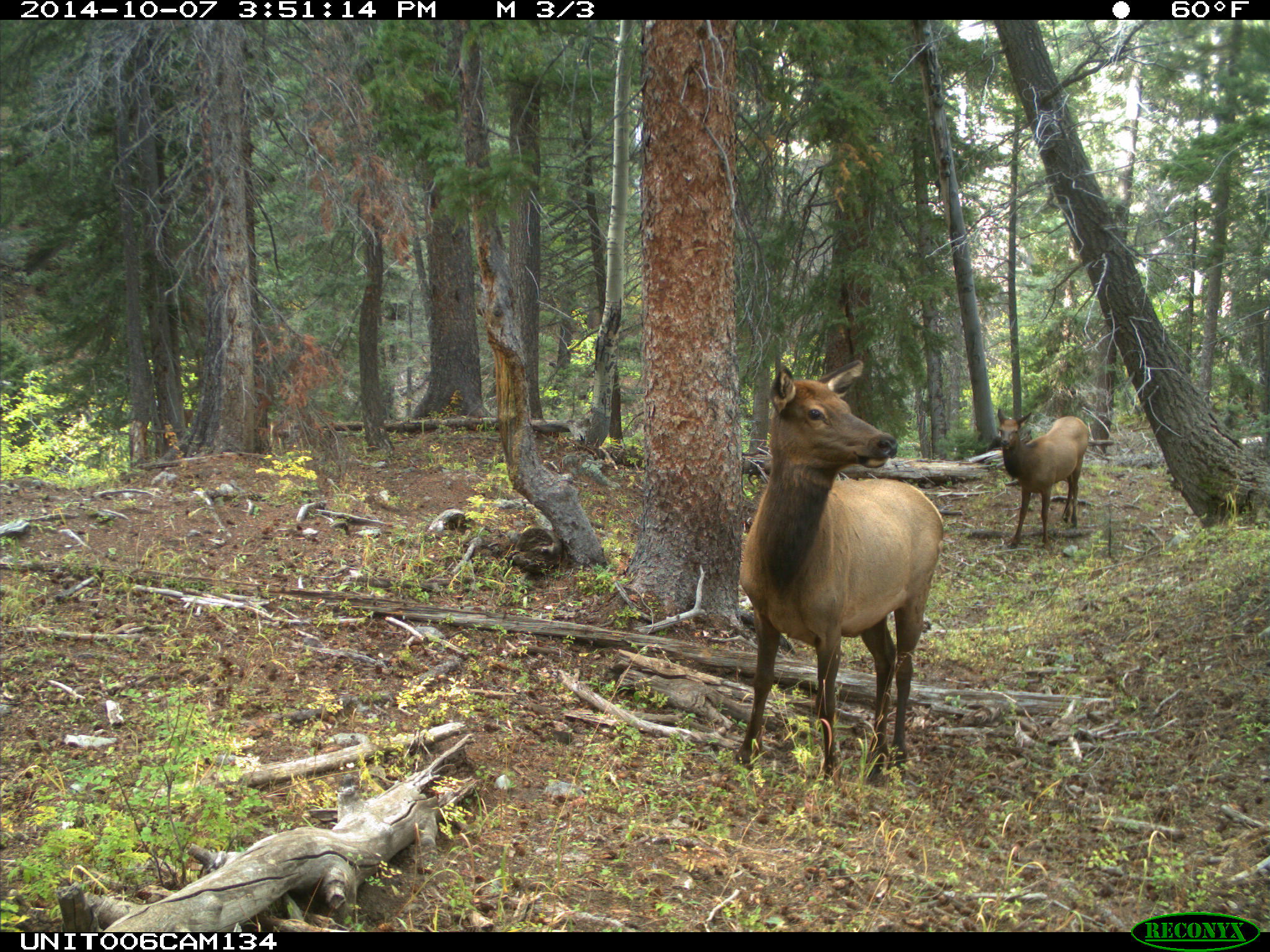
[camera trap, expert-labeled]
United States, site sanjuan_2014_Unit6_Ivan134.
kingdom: Animalia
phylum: Chordata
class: Mammalia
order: Artiodactyla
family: Cervidae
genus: Cervus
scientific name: Cervus elaphus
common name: red deer